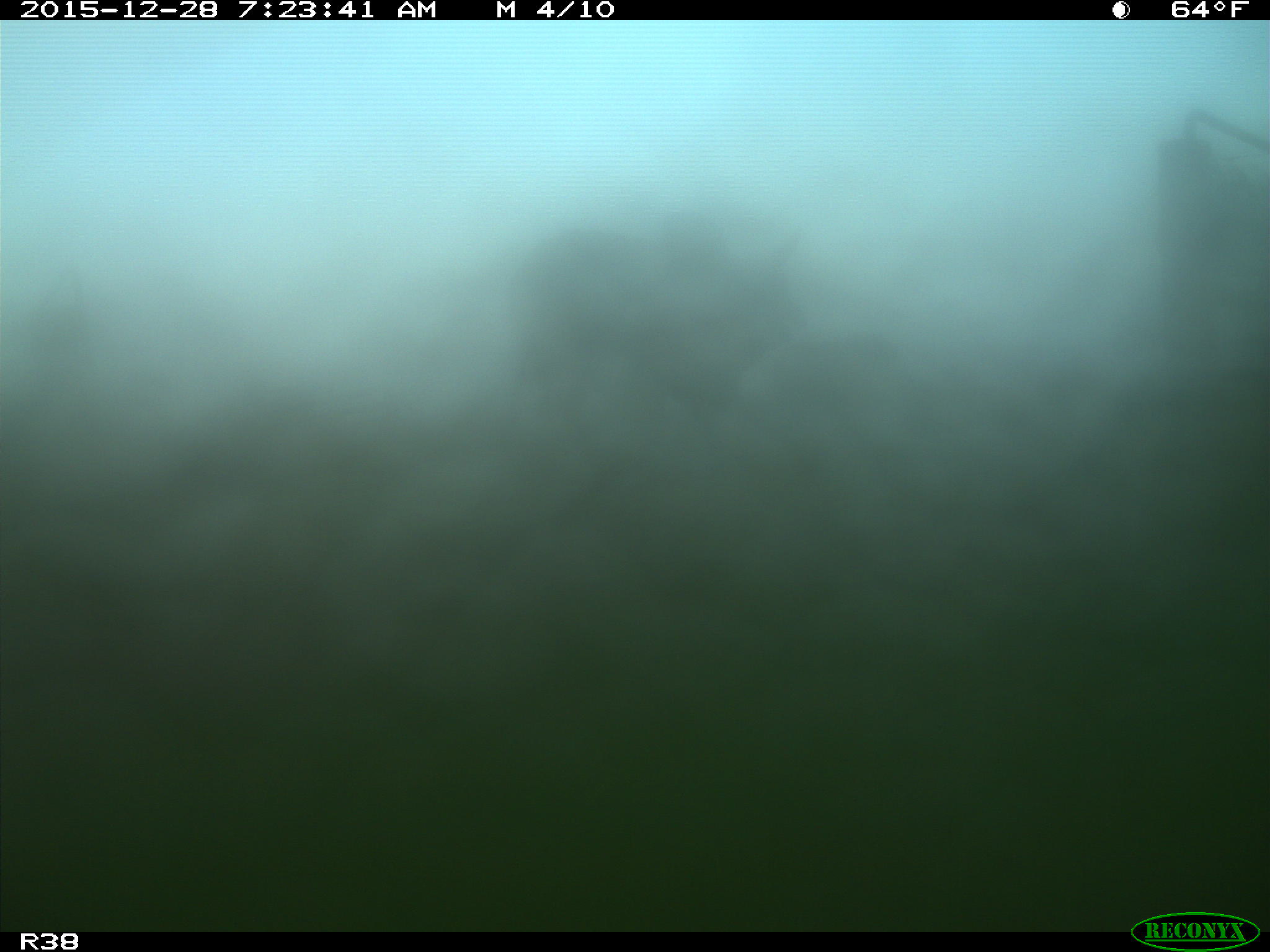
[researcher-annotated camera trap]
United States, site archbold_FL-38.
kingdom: Animalia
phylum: Chordata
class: Mammalia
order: Artiodactyla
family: Bovidae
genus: Bos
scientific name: Bos taurus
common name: domestic cow